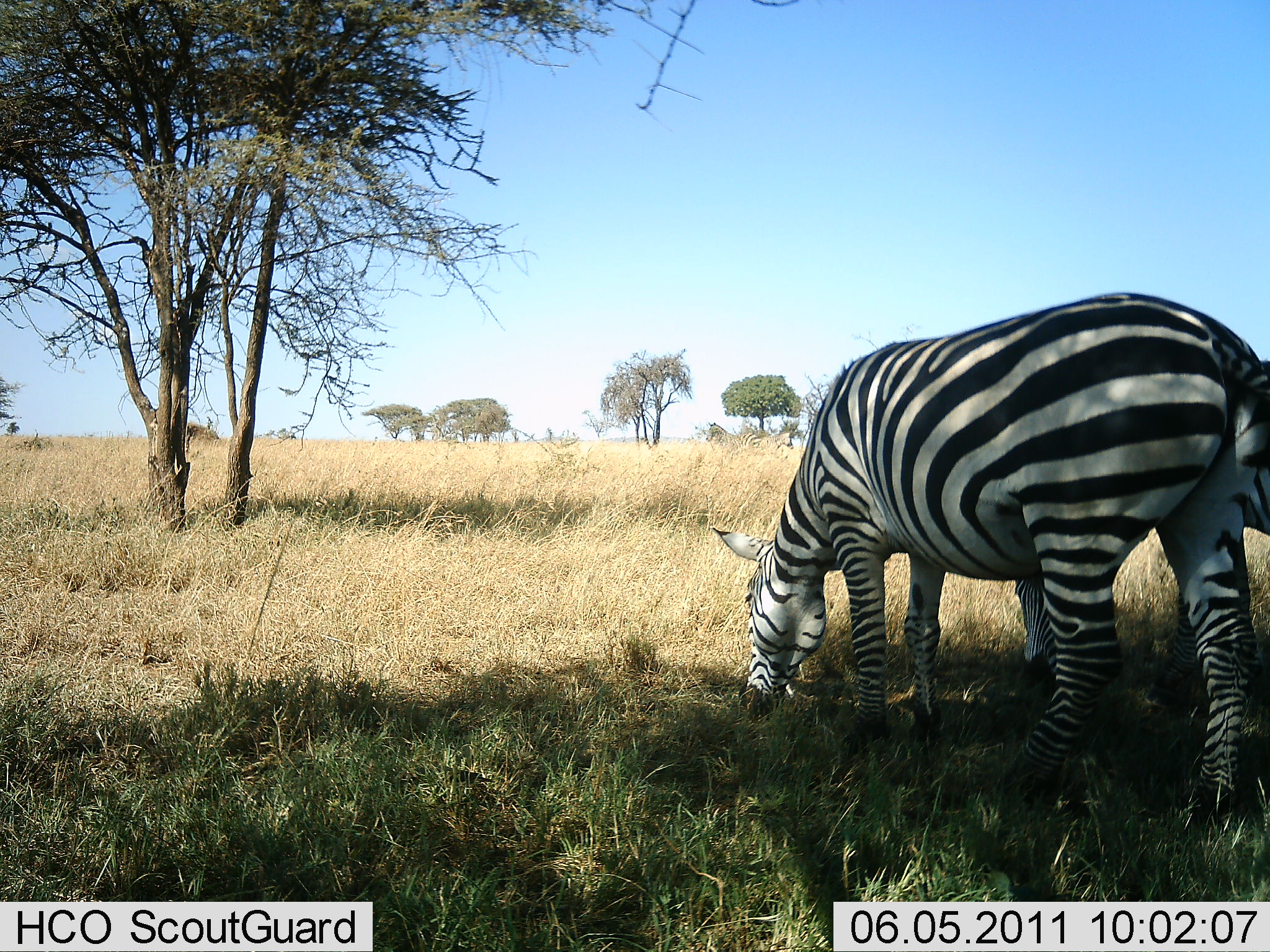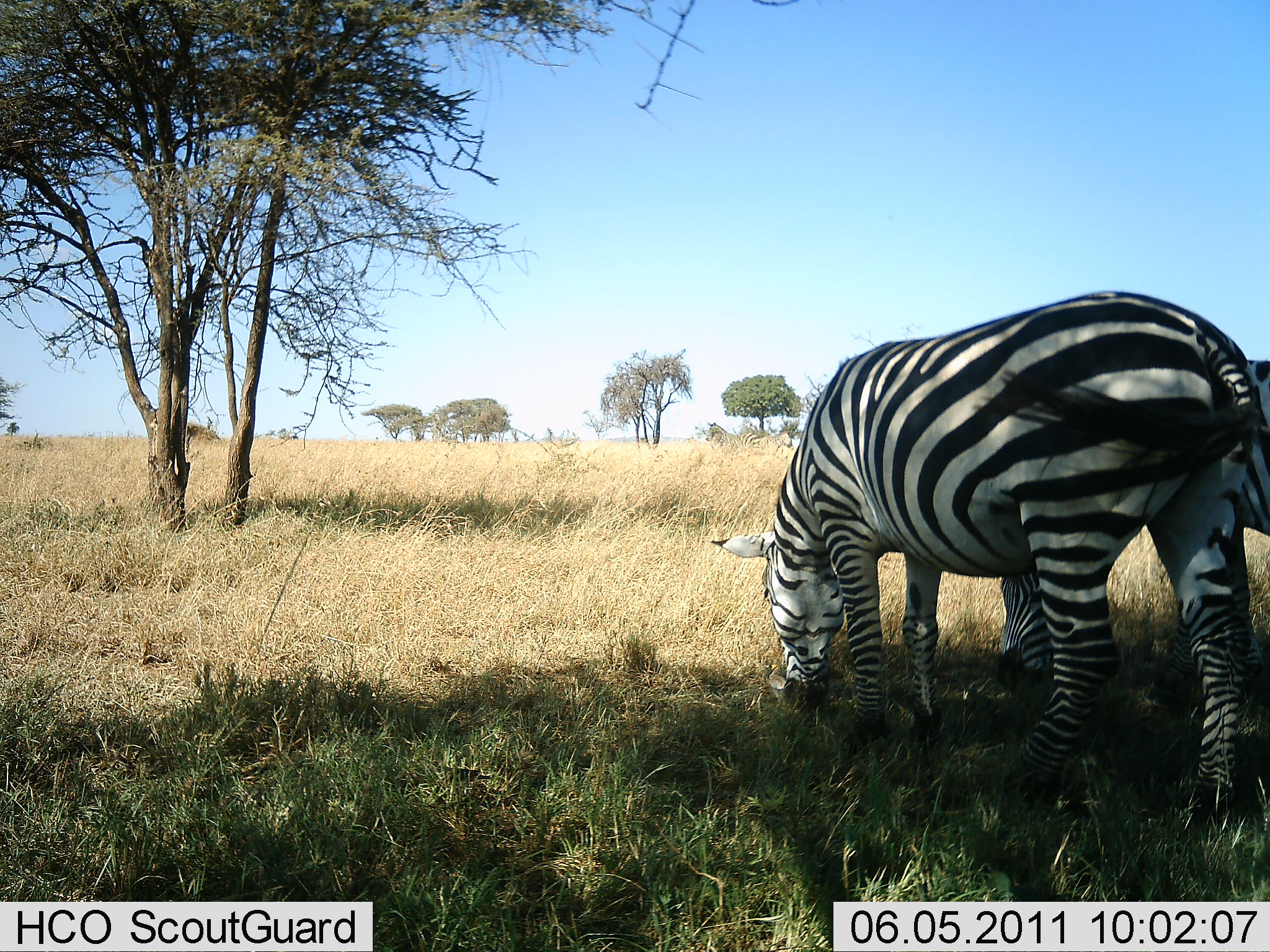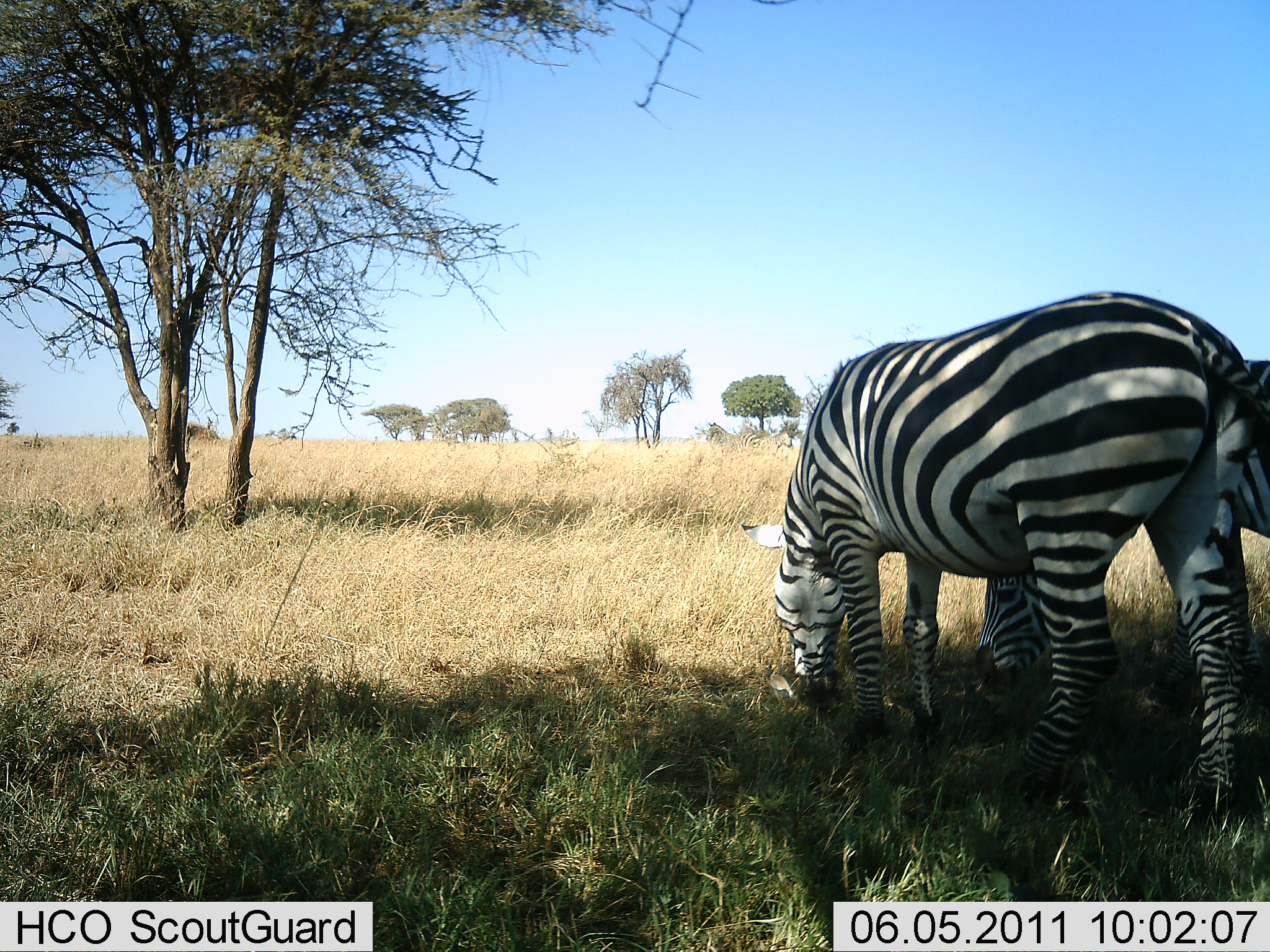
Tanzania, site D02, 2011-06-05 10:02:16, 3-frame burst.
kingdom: Animalia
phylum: Chordata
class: Mammalia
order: Perissodactyla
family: Equidae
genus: Equus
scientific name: Equus quagga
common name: plains zebra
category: zebra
Zebra (plains zebra) (Equus quagga), count 2. Behavior (volunteer vote fractions): standing 8%, resting 0%, moving 0%, interacting 0%. Young present (vote fraction): 0%. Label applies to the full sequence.